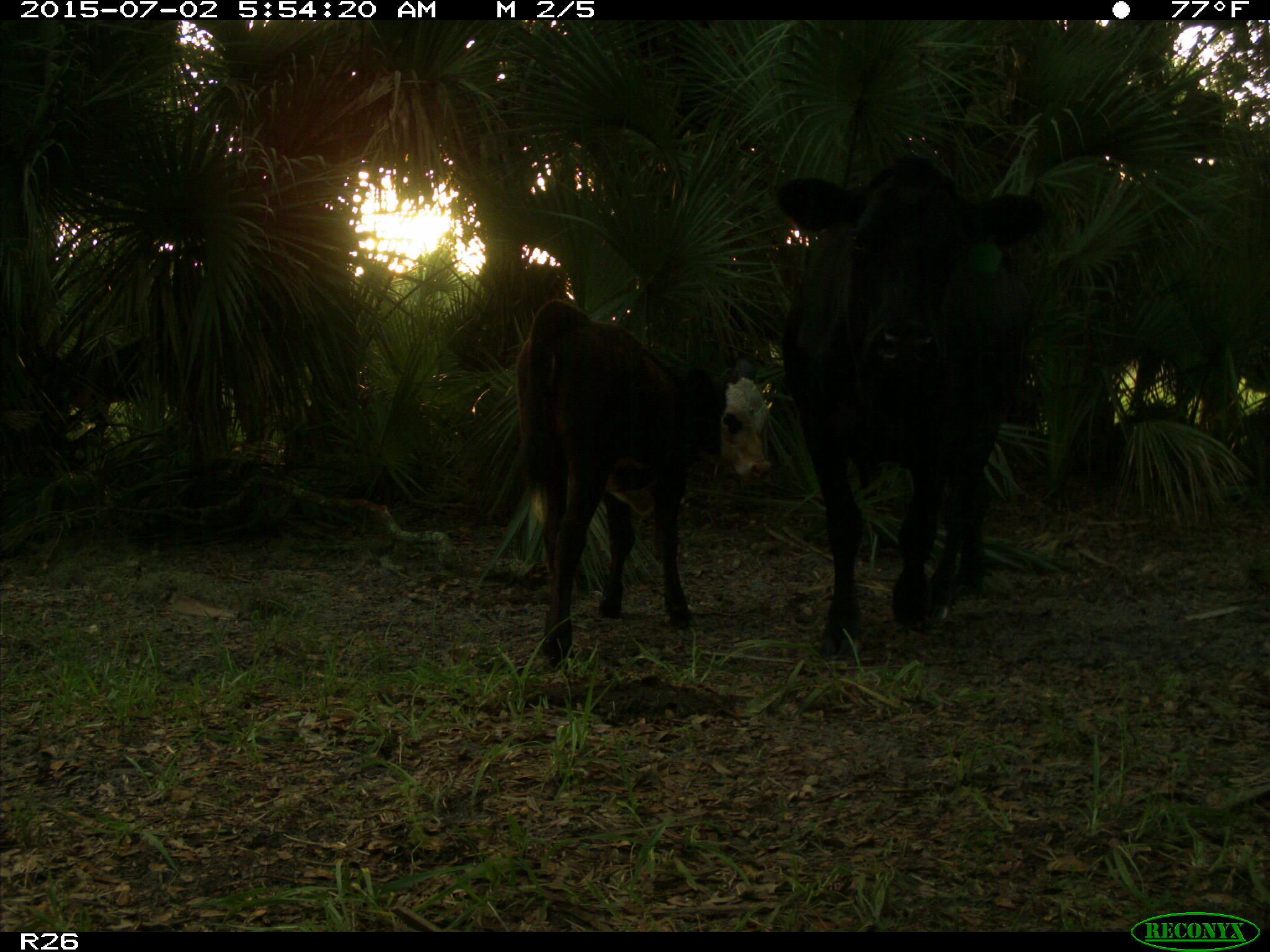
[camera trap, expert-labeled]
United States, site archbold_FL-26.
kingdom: Animalia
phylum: Chordata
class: Mammalia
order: Artiodactyla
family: Bovidae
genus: Bos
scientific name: Bos taurus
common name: domestic cow